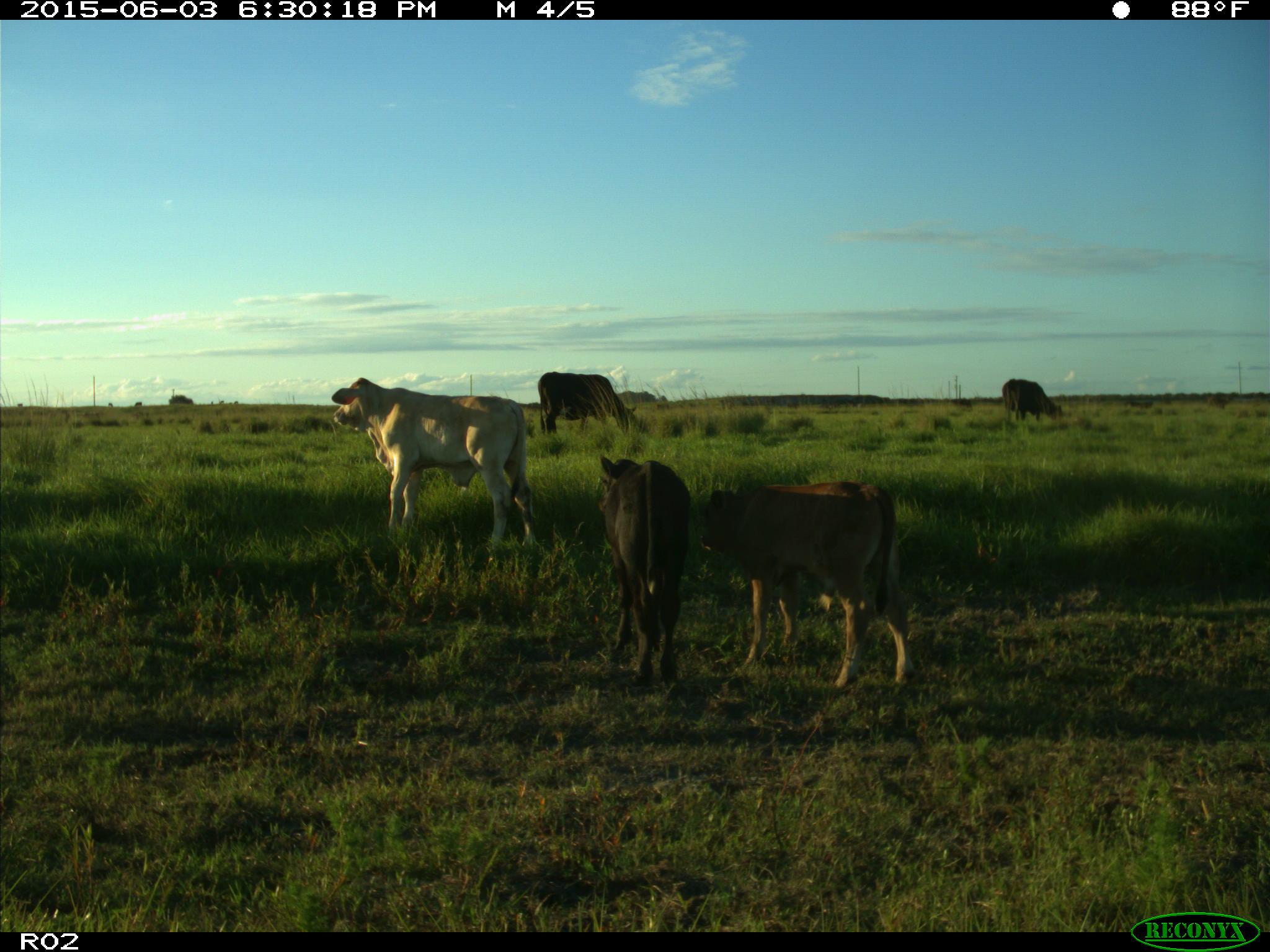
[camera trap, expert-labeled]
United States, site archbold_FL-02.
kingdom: Animalia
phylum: Chordata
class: Mammalia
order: Artiodactyla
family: Bovidae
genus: Bos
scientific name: Bos taurus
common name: domestic cow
Bos taurus (domestic cow).